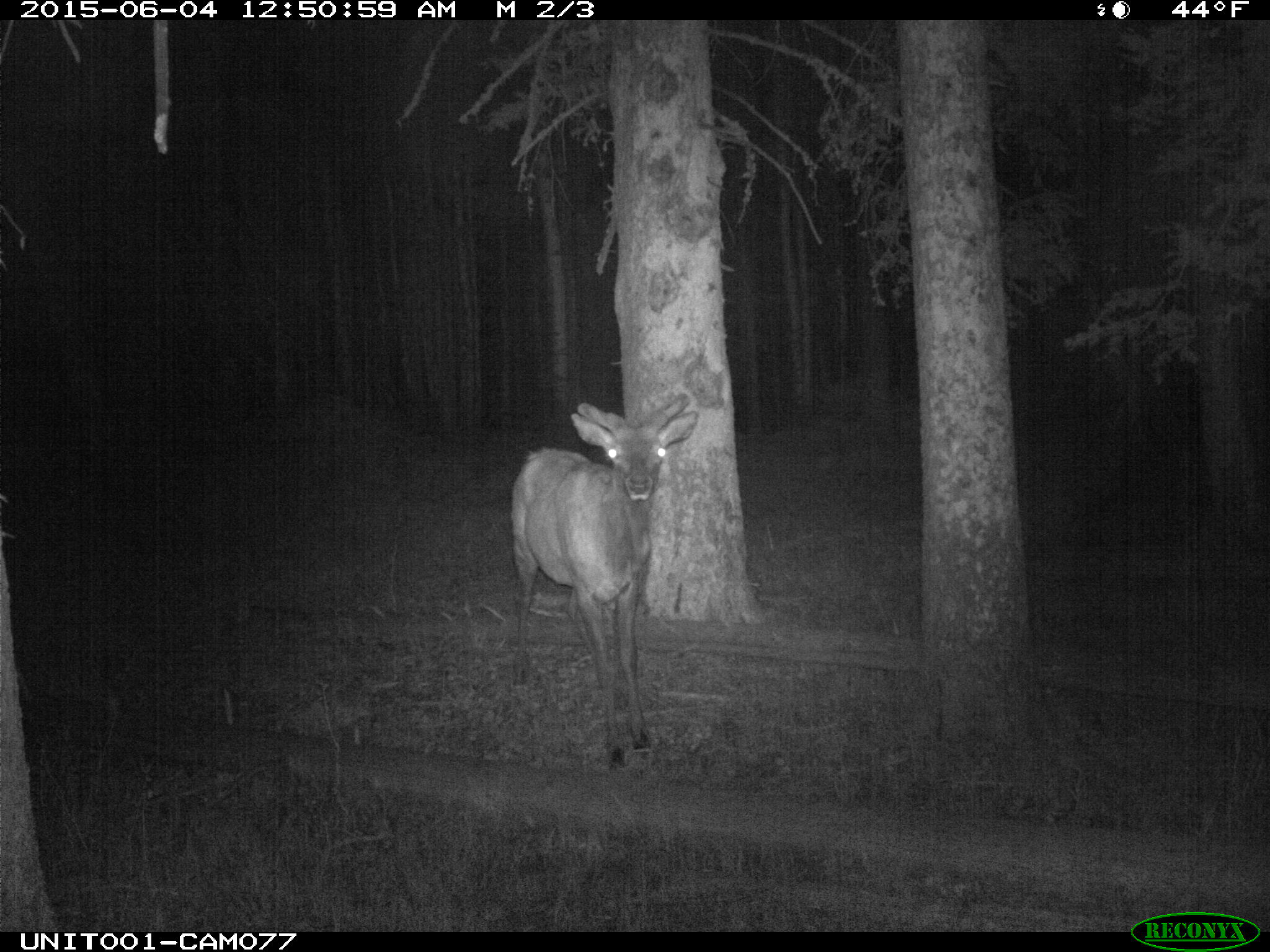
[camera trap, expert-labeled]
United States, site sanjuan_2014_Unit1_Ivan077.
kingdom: Animalia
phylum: Chordata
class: Mammalia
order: Artiodactyla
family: Cervidae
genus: Cervus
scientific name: Cervus elaphus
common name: red deer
Cervus elaphus (red deer).